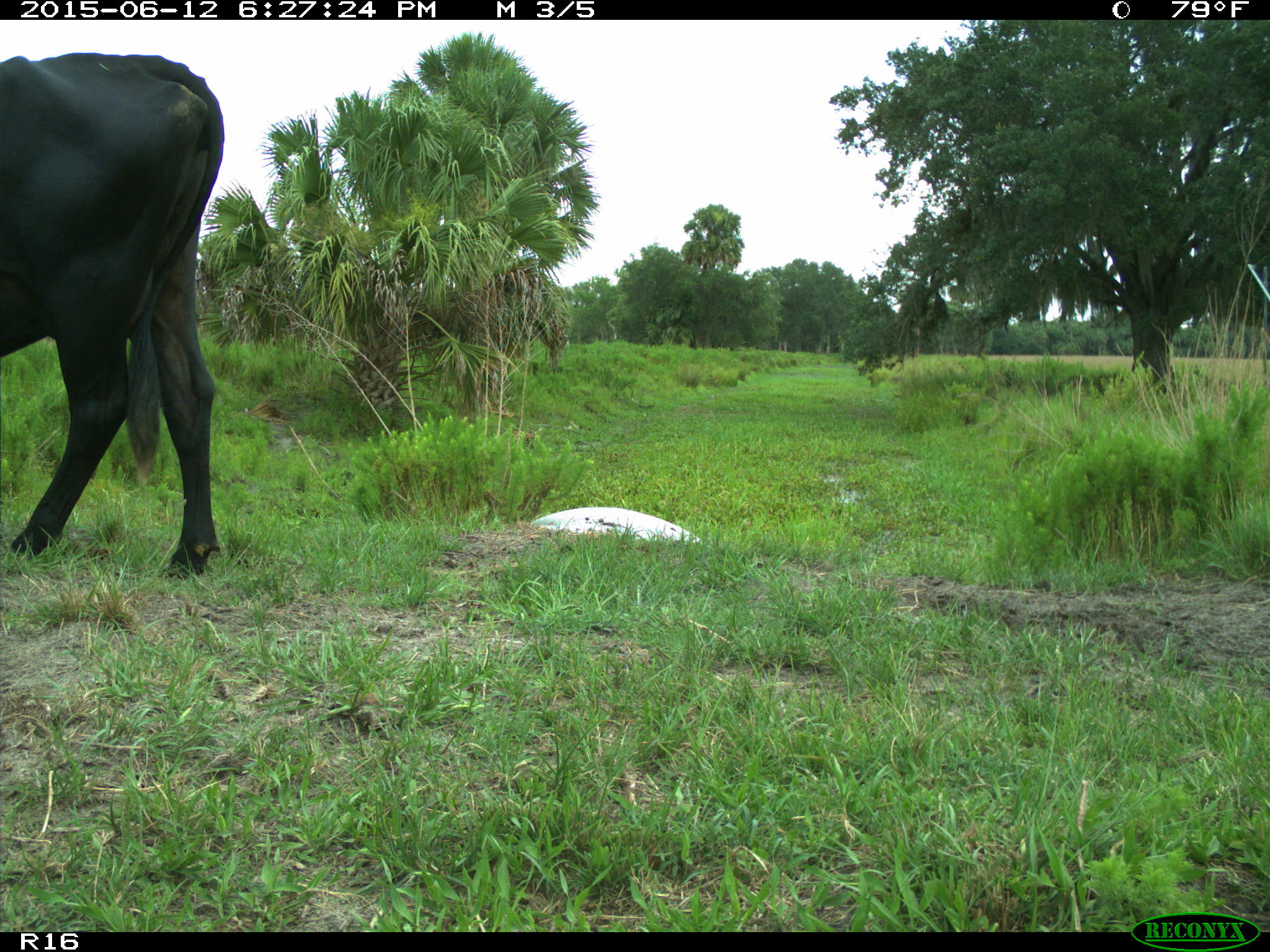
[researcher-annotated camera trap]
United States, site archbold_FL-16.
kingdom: Animalia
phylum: Chordata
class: Mammalia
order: Artiodactyla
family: Bovidae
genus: Bos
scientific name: Bos taurus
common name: domestic cow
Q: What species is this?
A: Bos taurus (domestic cow).